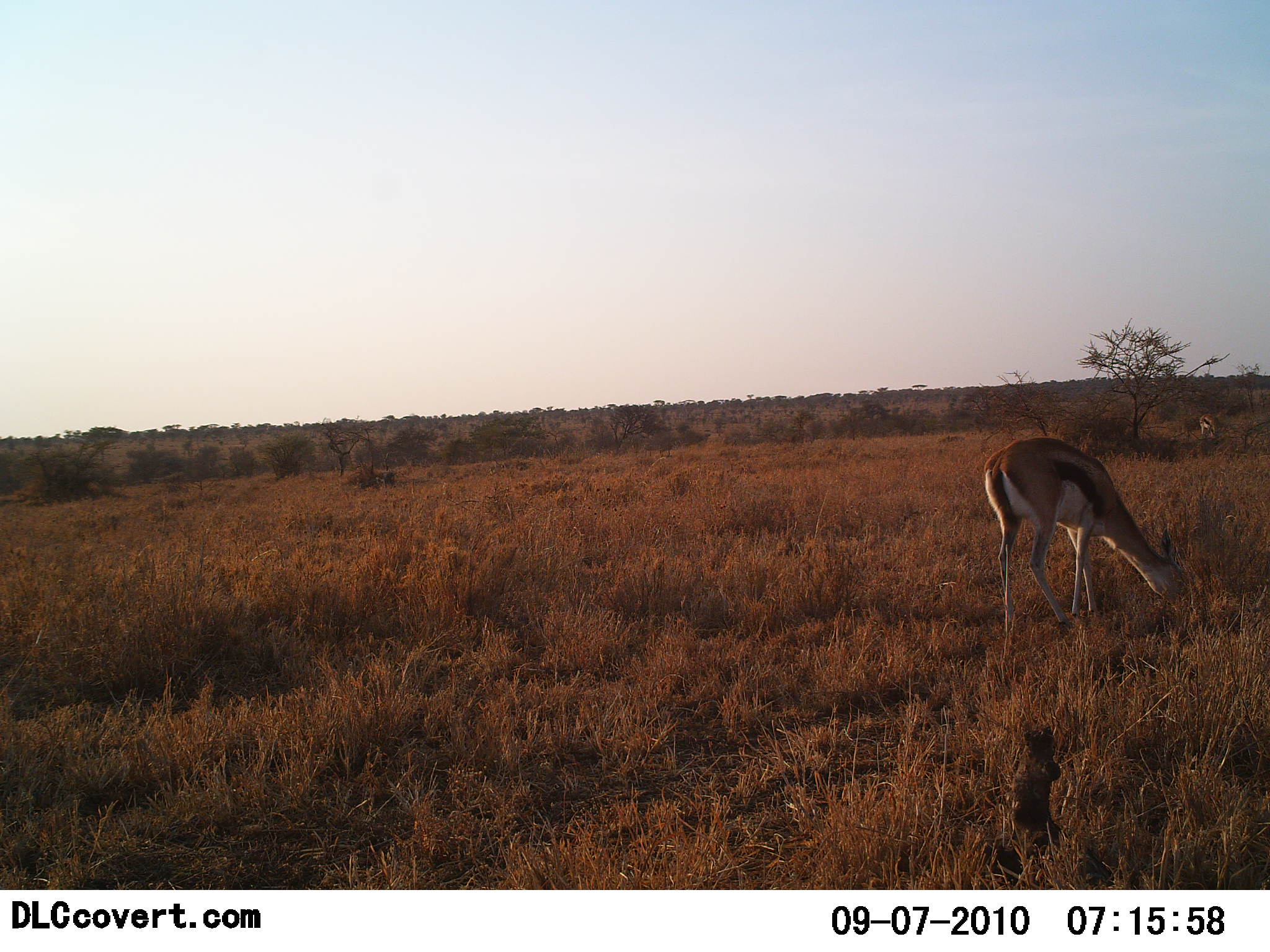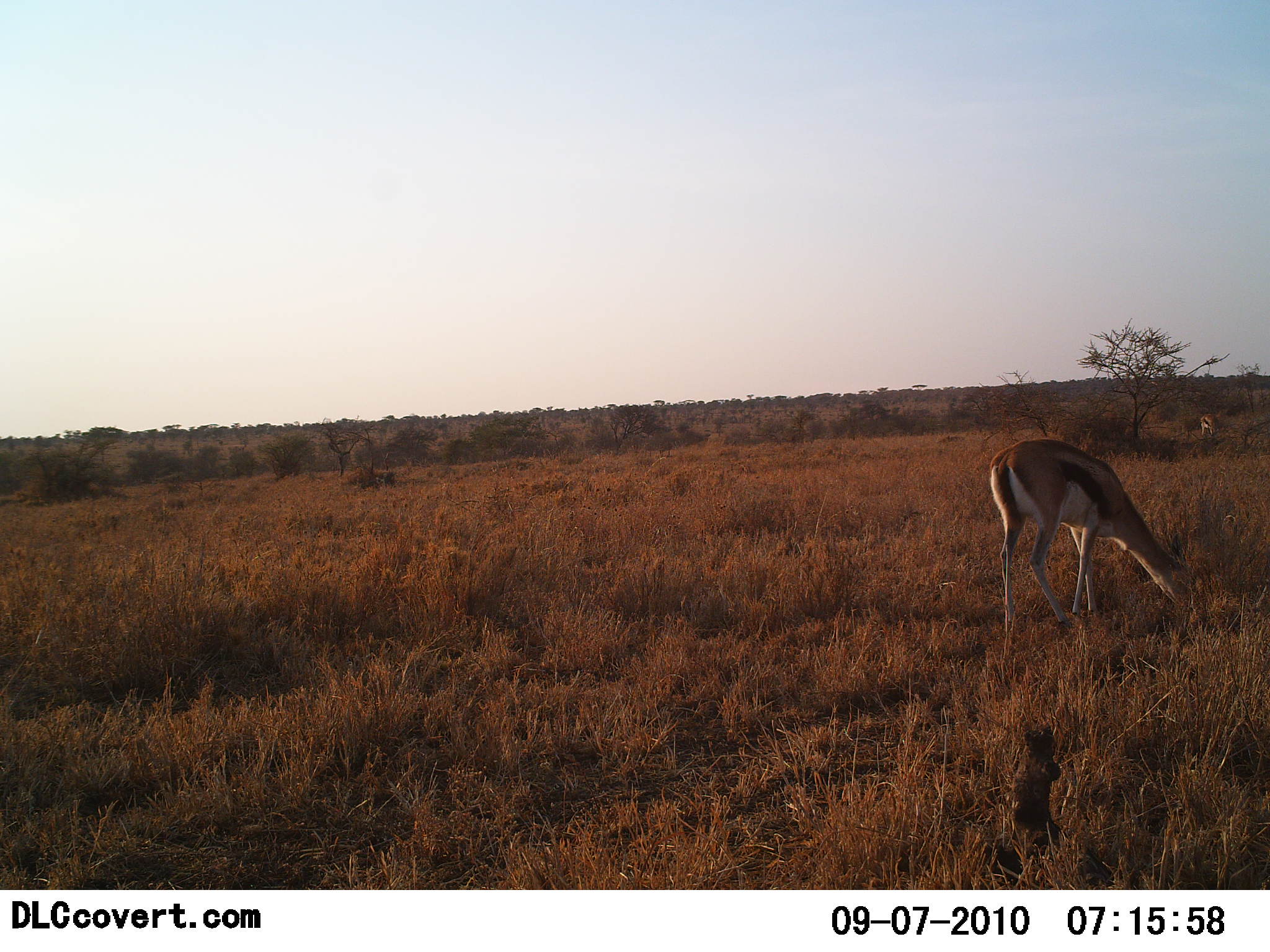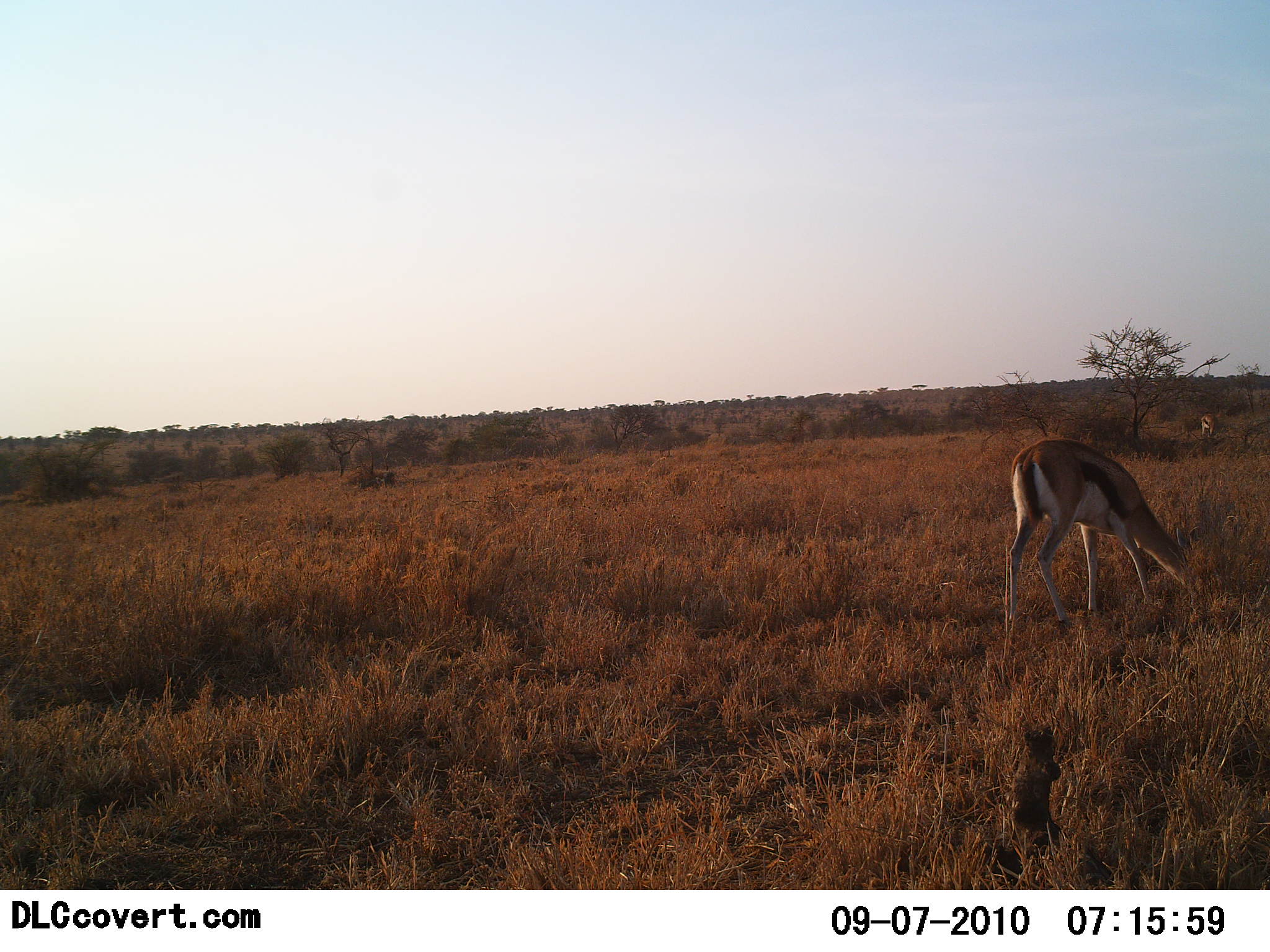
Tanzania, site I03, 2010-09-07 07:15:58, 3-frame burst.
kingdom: Animalia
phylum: Chordata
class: Mammalia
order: Artiodactyla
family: Bovidae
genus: Eudorcas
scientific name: Eudorcas thomsonii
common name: thomson's gazelle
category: gazellethomsons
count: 1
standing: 13%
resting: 0%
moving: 7%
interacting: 0%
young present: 0%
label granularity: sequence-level